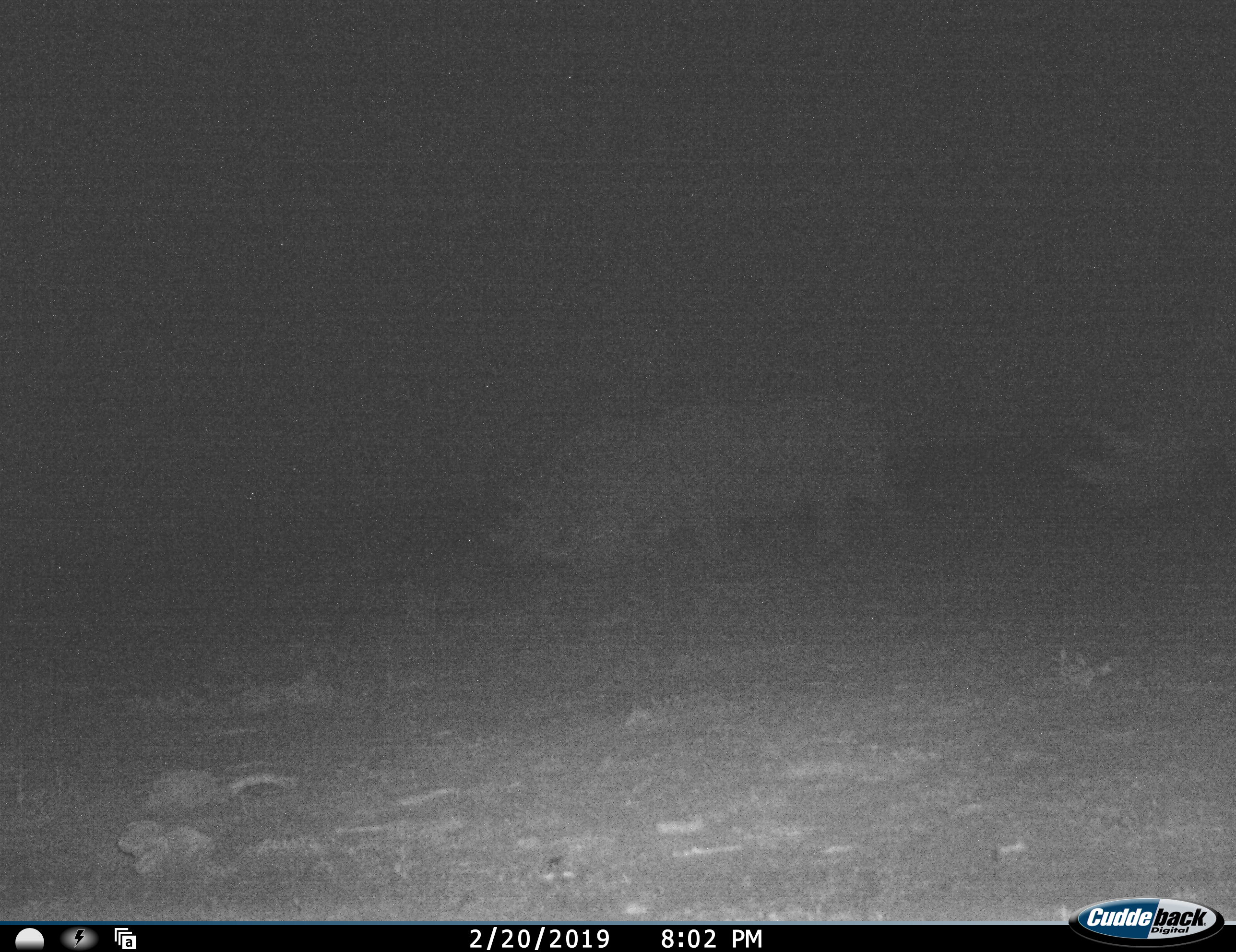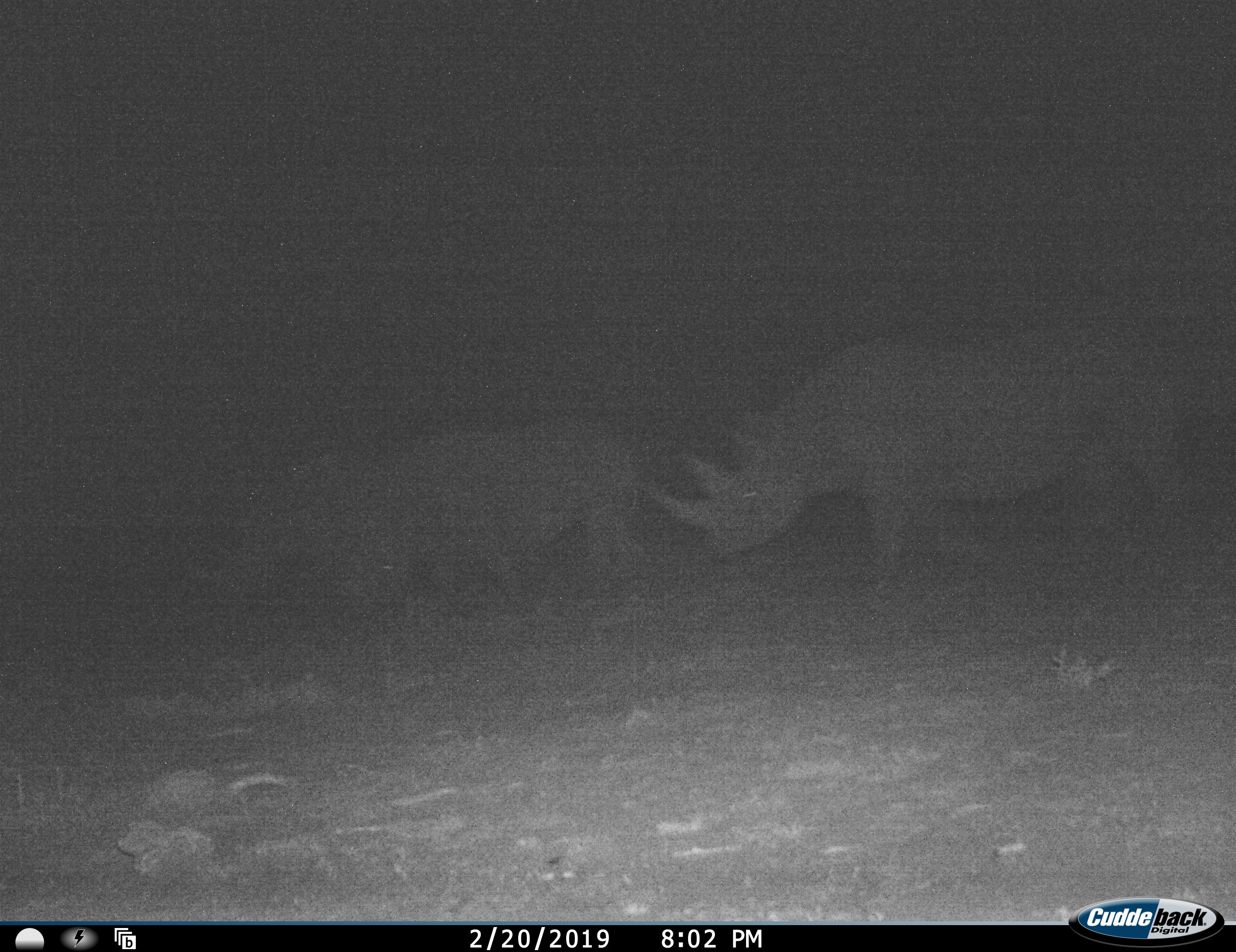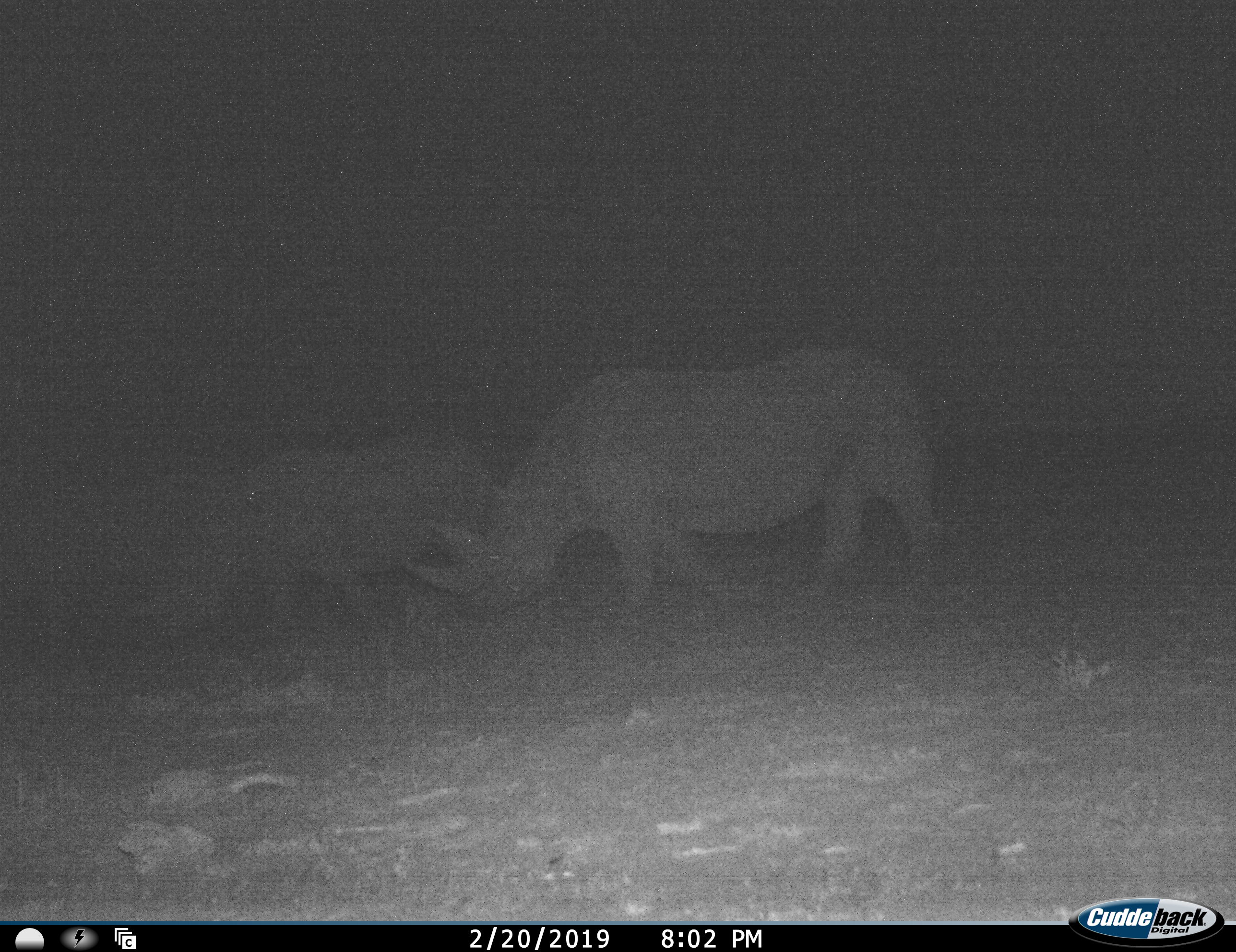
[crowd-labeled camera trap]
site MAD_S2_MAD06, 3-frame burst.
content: unidentified animal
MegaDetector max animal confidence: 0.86